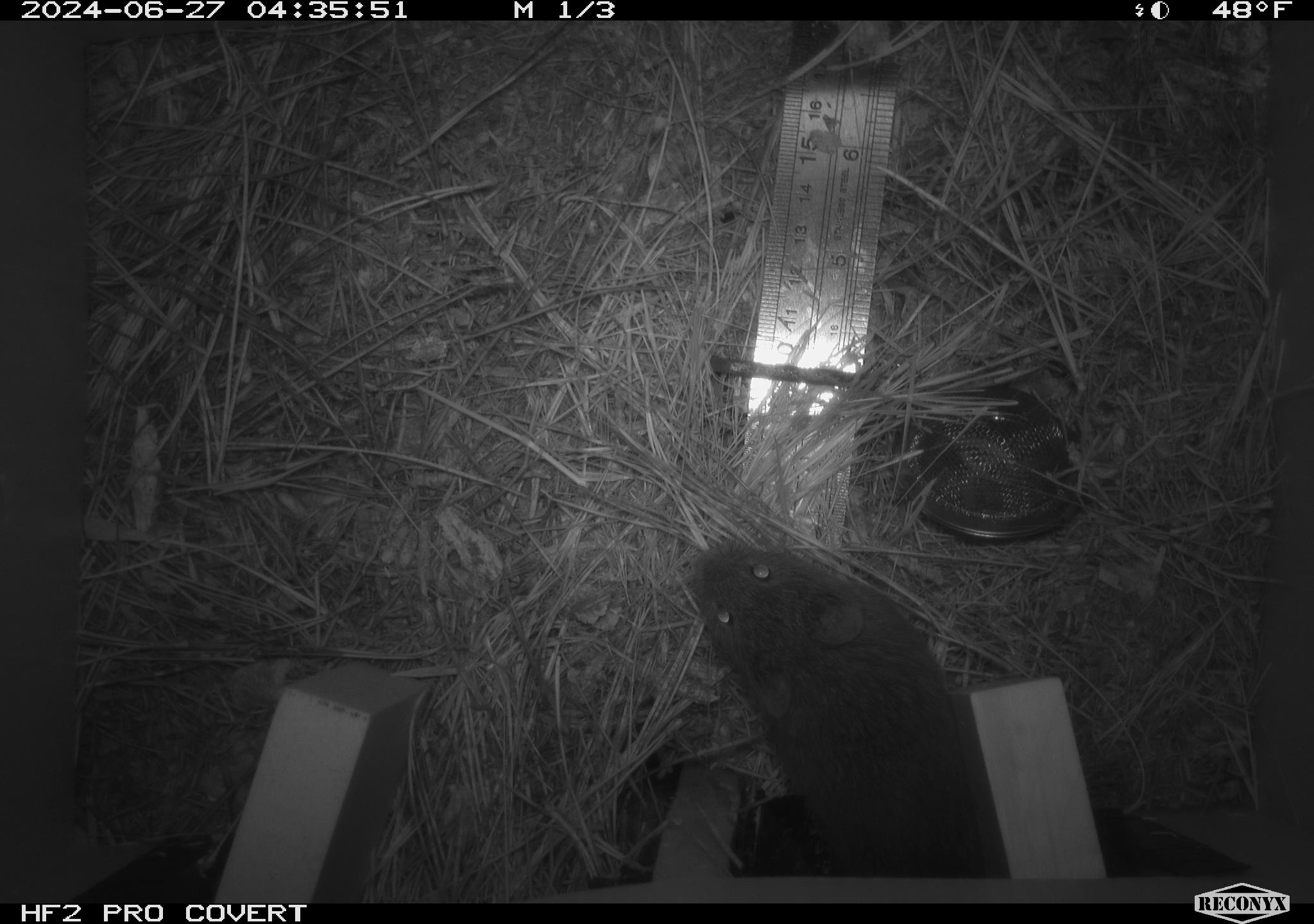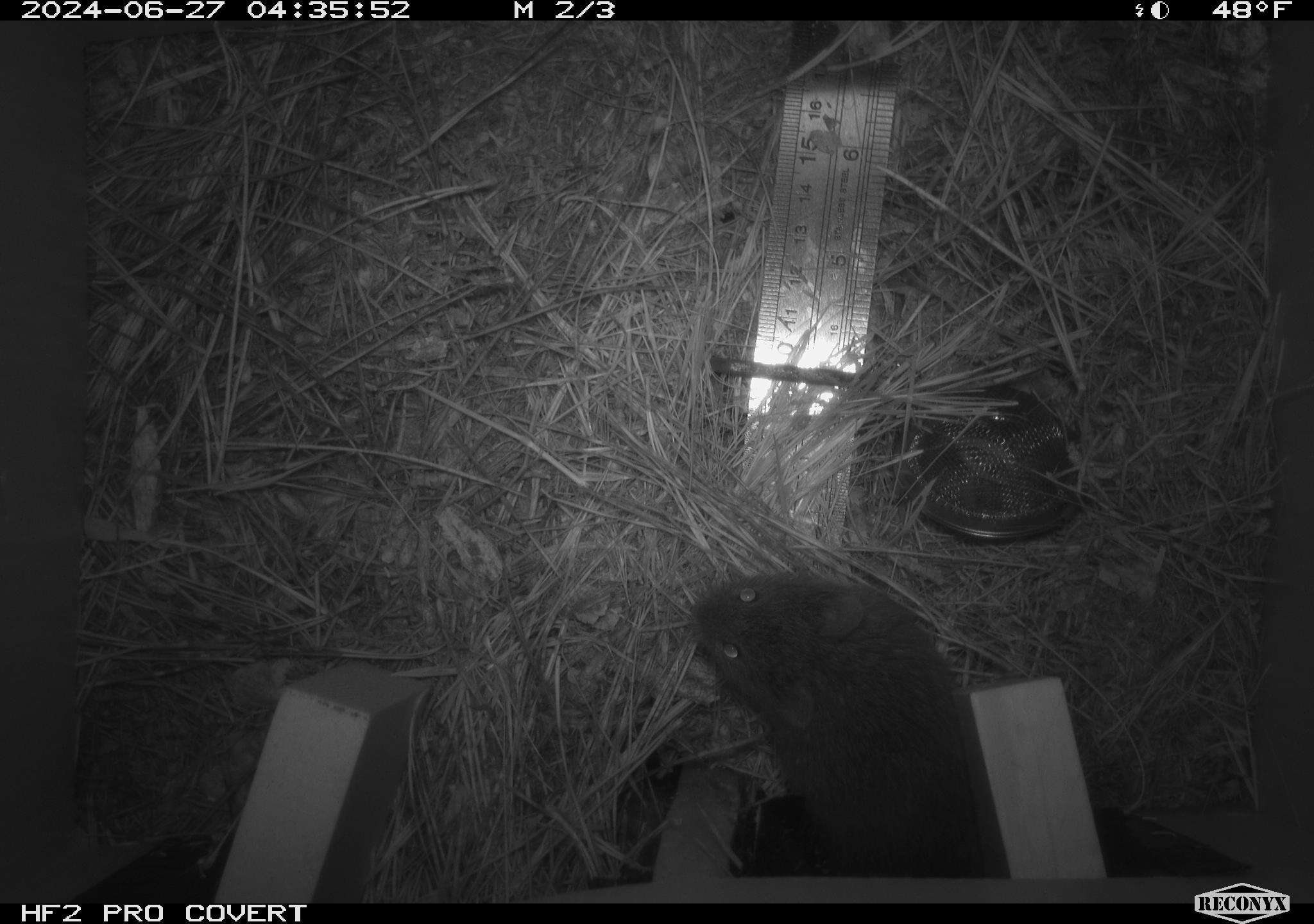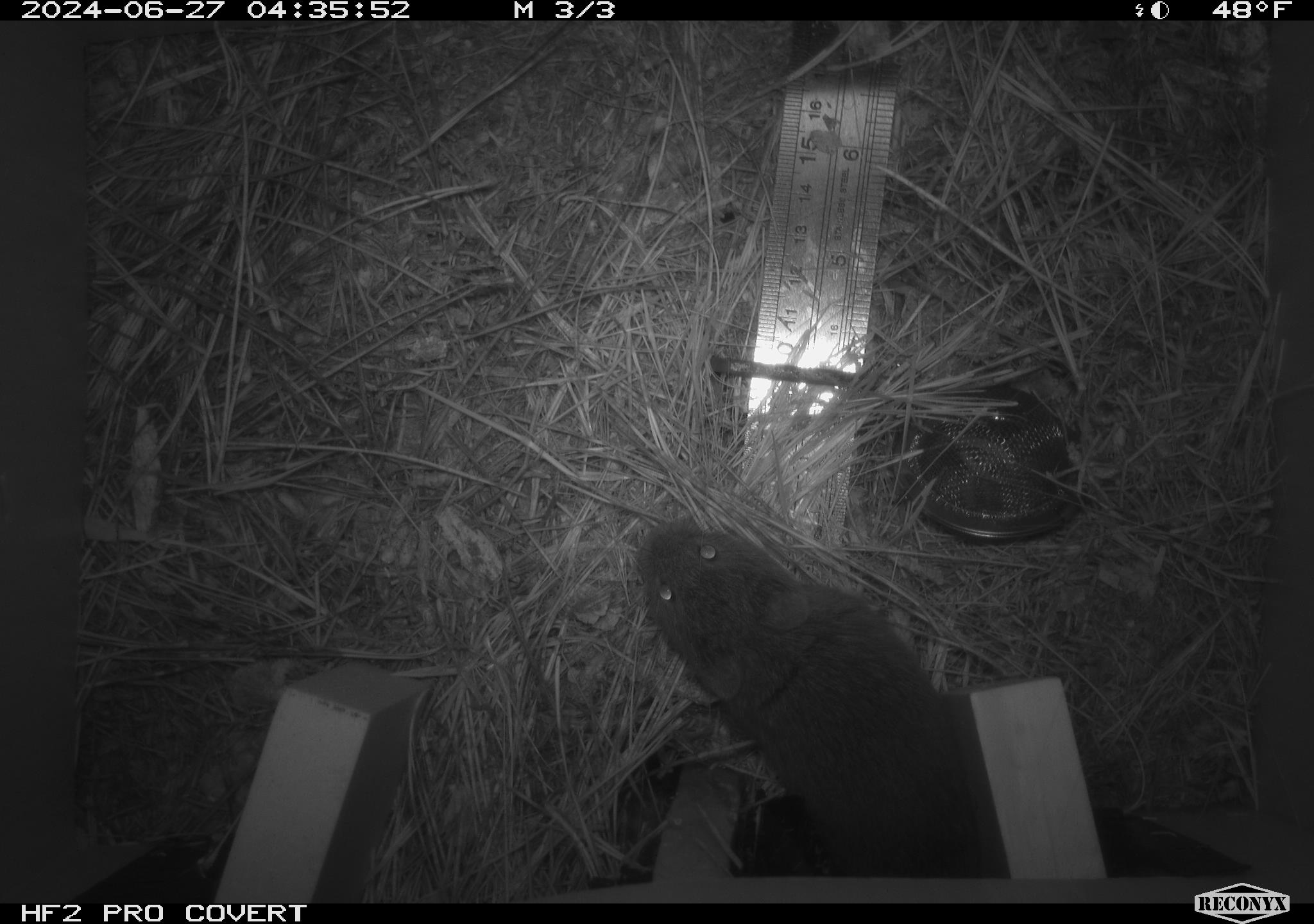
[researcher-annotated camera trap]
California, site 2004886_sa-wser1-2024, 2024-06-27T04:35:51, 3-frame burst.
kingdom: Animalia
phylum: Chordata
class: Mammalia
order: Rodentia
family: Cricetidae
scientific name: Arvicolinae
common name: voles, lemmings, and muskrats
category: arvicolinae subfamily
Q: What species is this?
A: Arvicolinae subfamily (voles, lemmings, and muskrats) (Arvicolinae).